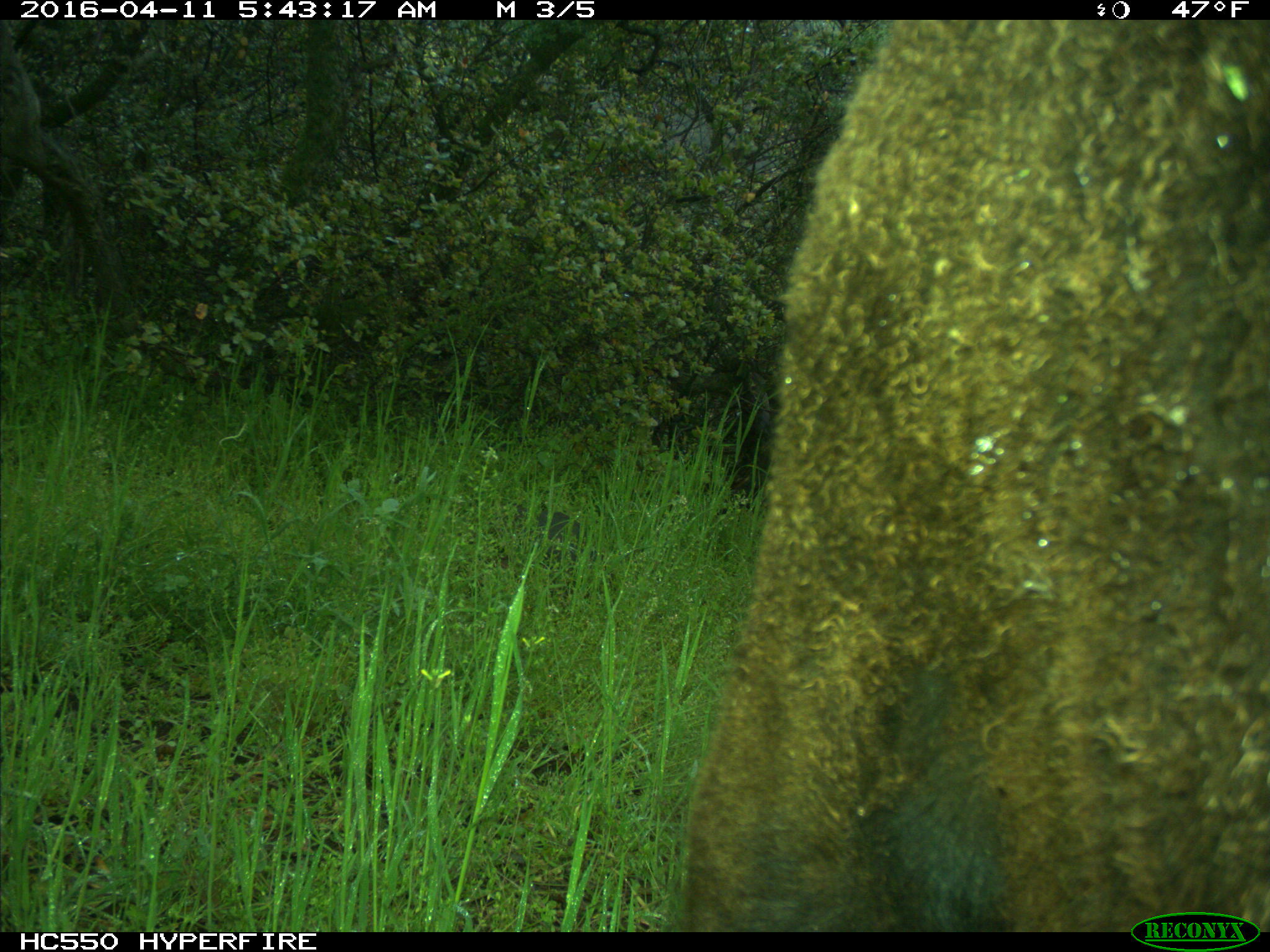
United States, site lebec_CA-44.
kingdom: Animalia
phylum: Chordata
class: Mammalia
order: Artiodactyla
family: Bovidae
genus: Bos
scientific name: Bos taurus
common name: domestic cow